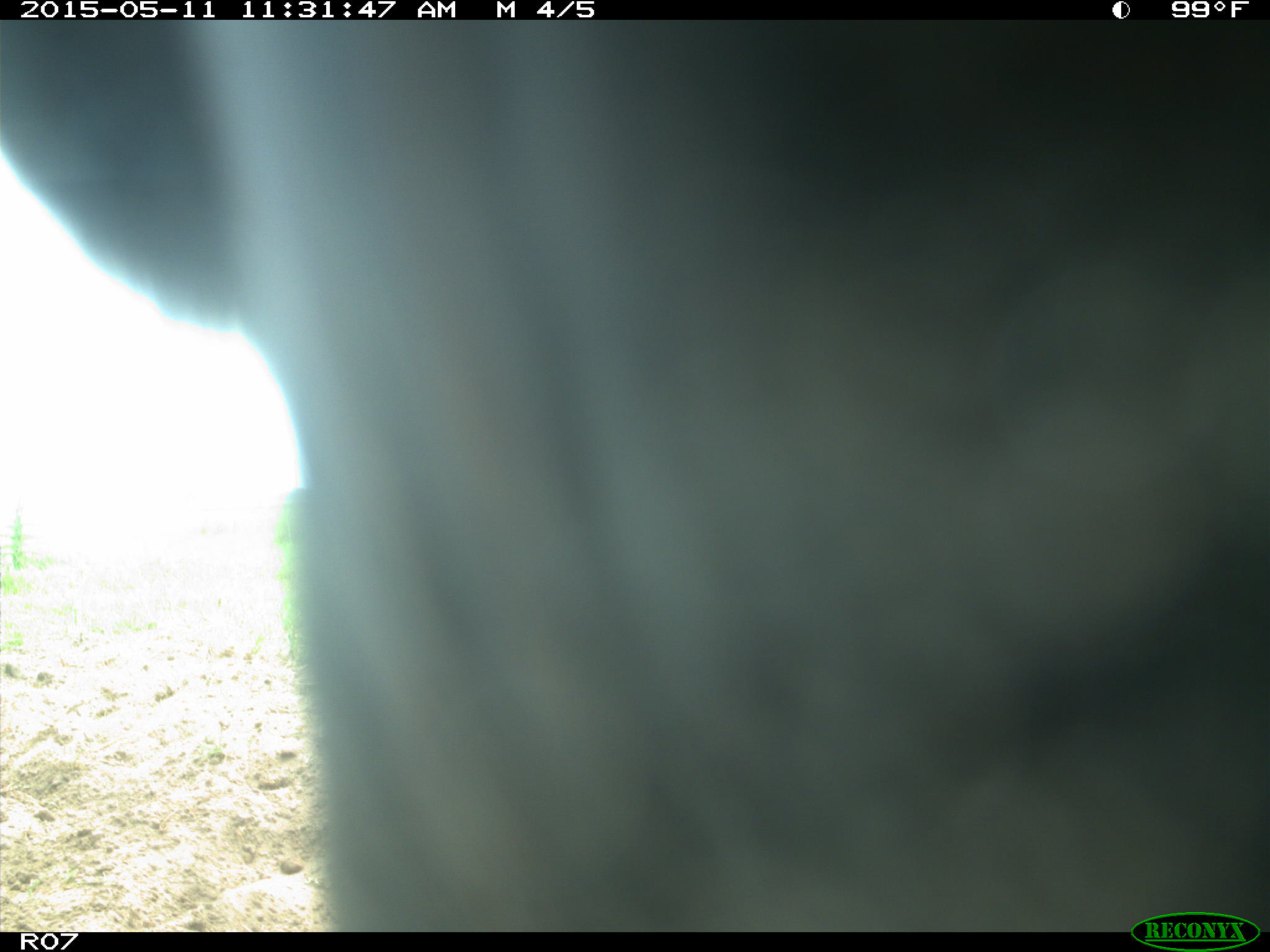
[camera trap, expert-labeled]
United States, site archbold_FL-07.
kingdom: Animalia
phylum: Chordata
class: Mammalia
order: Artiodactyla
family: Bovidae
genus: Bos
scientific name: Bos taurus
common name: domestic cow